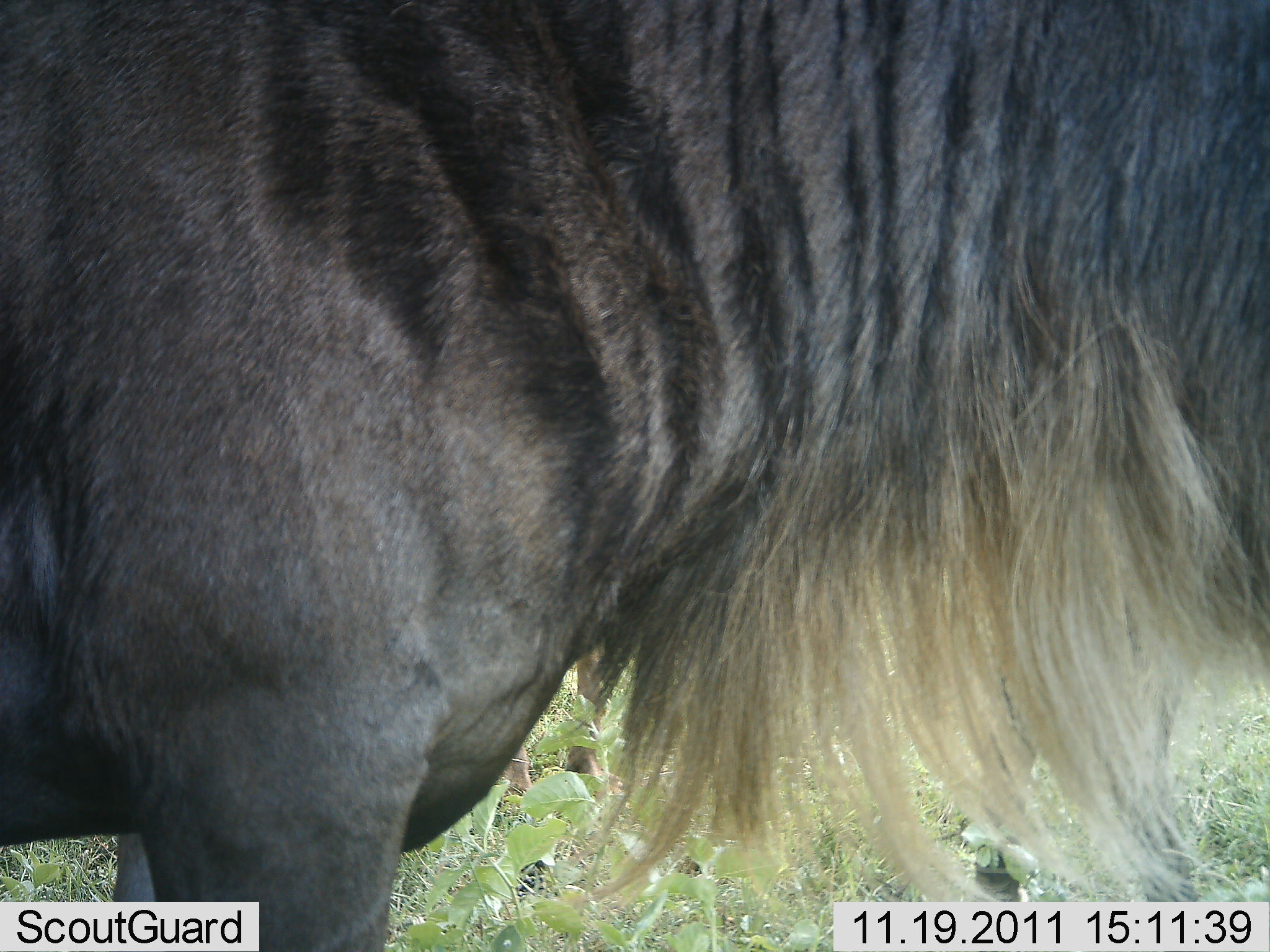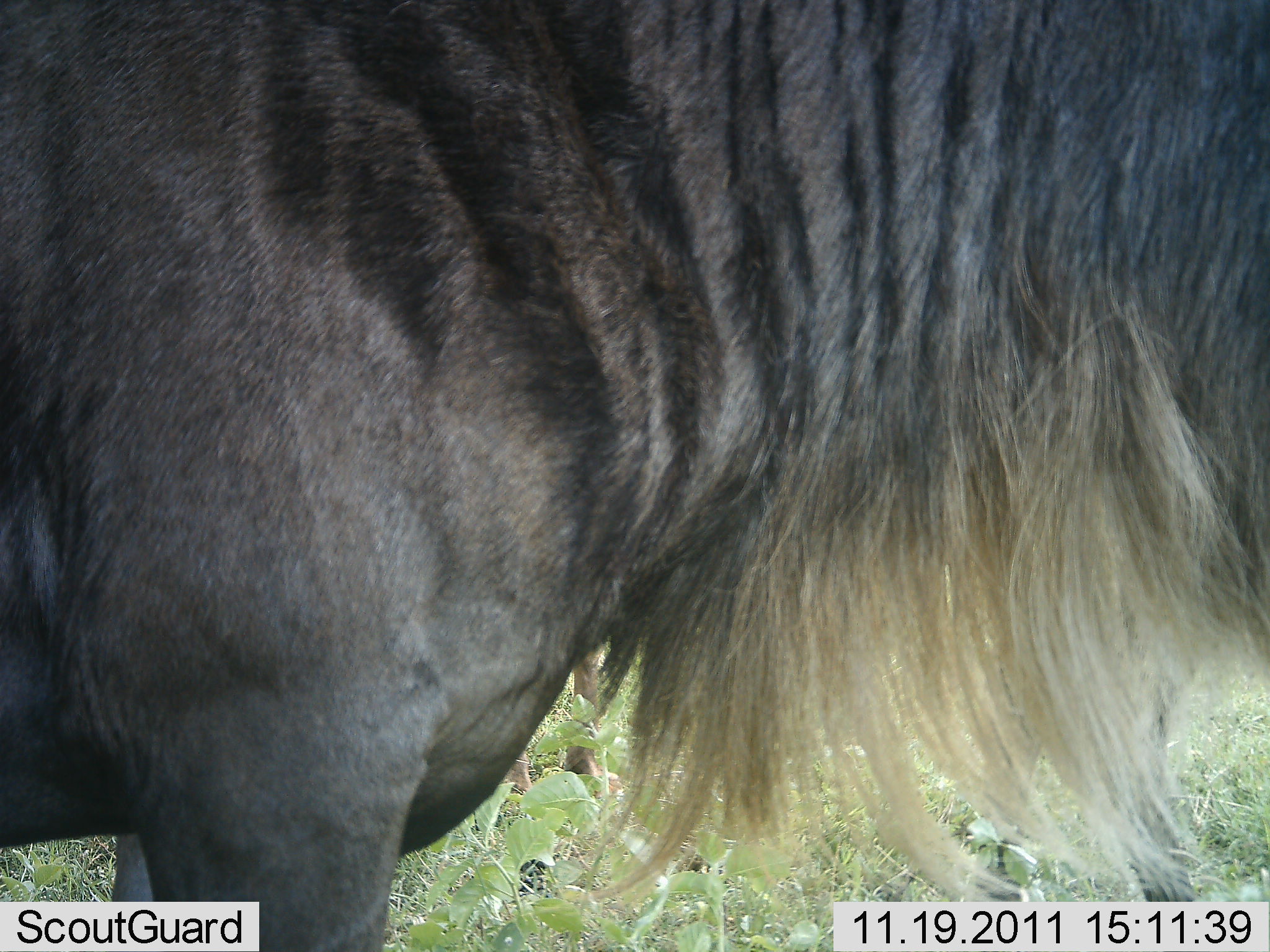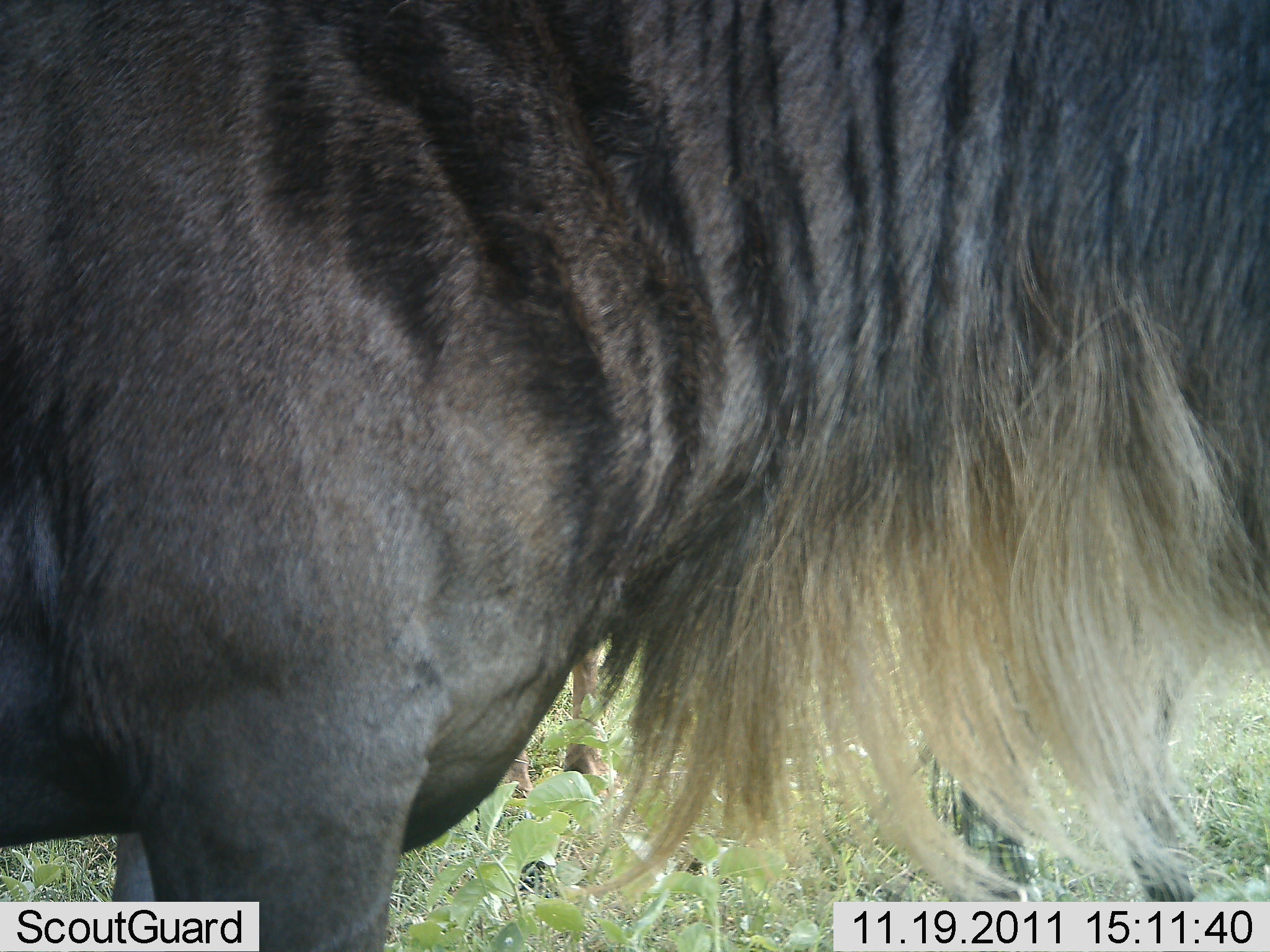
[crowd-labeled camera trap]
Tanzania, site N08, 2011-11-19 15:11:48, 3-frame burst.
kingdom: Animalia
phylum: Chordata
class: Mammalia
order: Artiodactyla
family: Bovidae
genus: Connochaetes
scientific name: Connochaetes taurinus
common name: blue wildebeest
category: wildebeest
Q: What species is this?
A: Wildebeest (blue wildebeest) (Connochaetes taurinus).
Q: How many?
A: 1.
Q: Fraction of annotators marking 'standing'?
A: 100%.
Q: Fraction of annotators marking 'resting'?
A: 0%.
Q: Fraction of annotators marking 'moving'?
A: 7%.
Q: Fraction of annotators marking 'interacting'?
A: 0%.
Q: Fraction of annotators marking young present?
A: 0%.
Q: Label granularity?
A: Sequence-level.